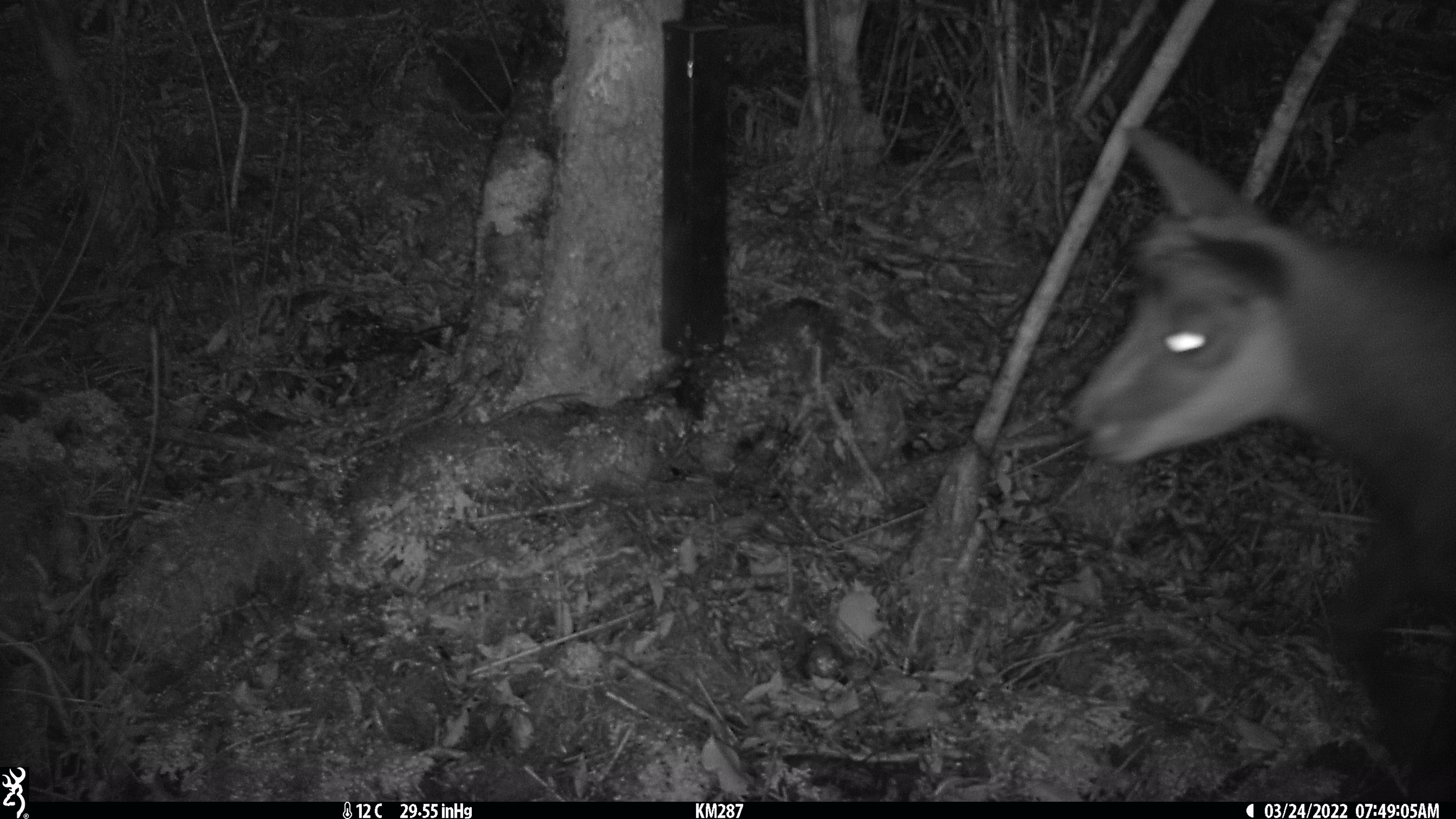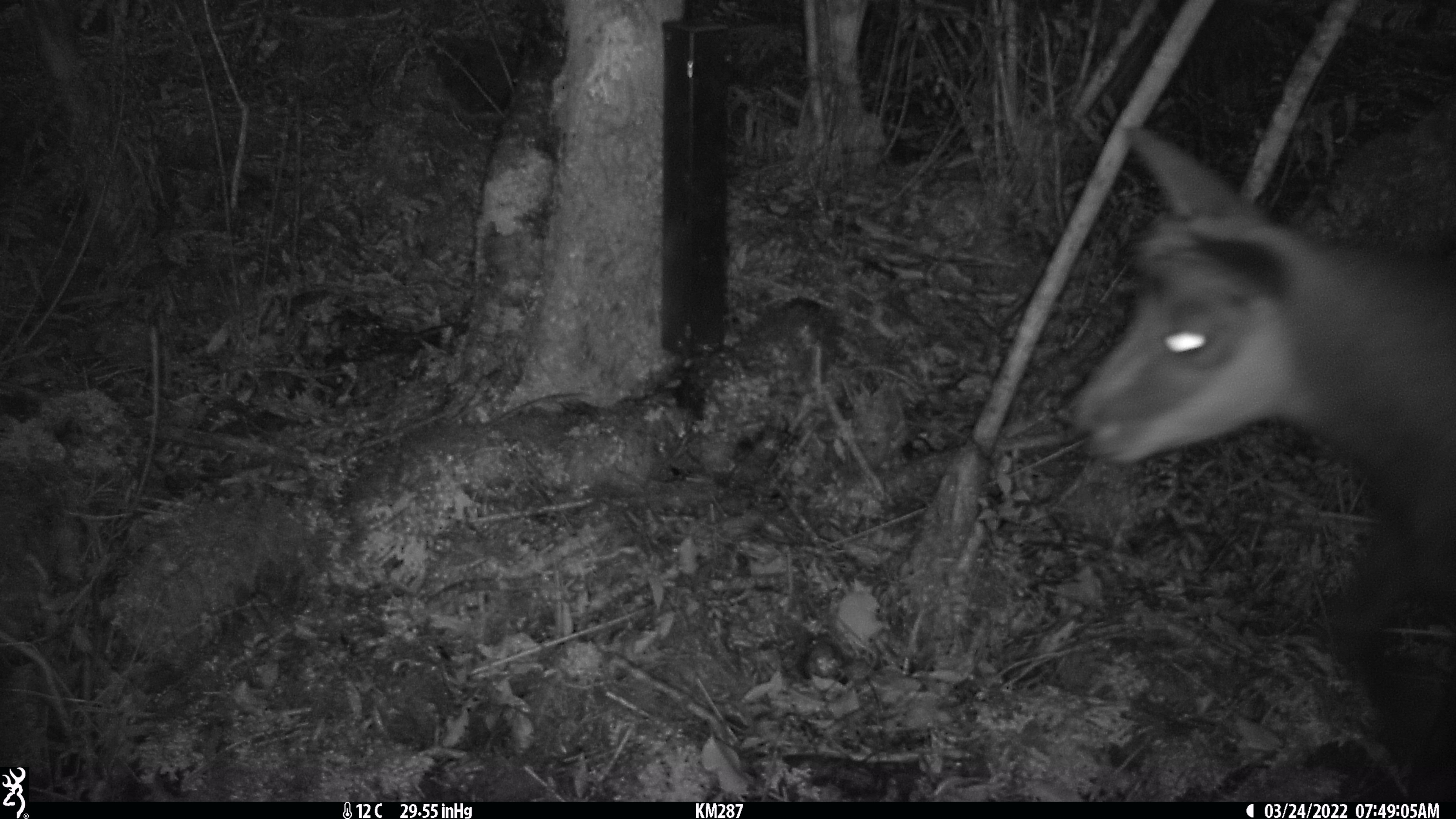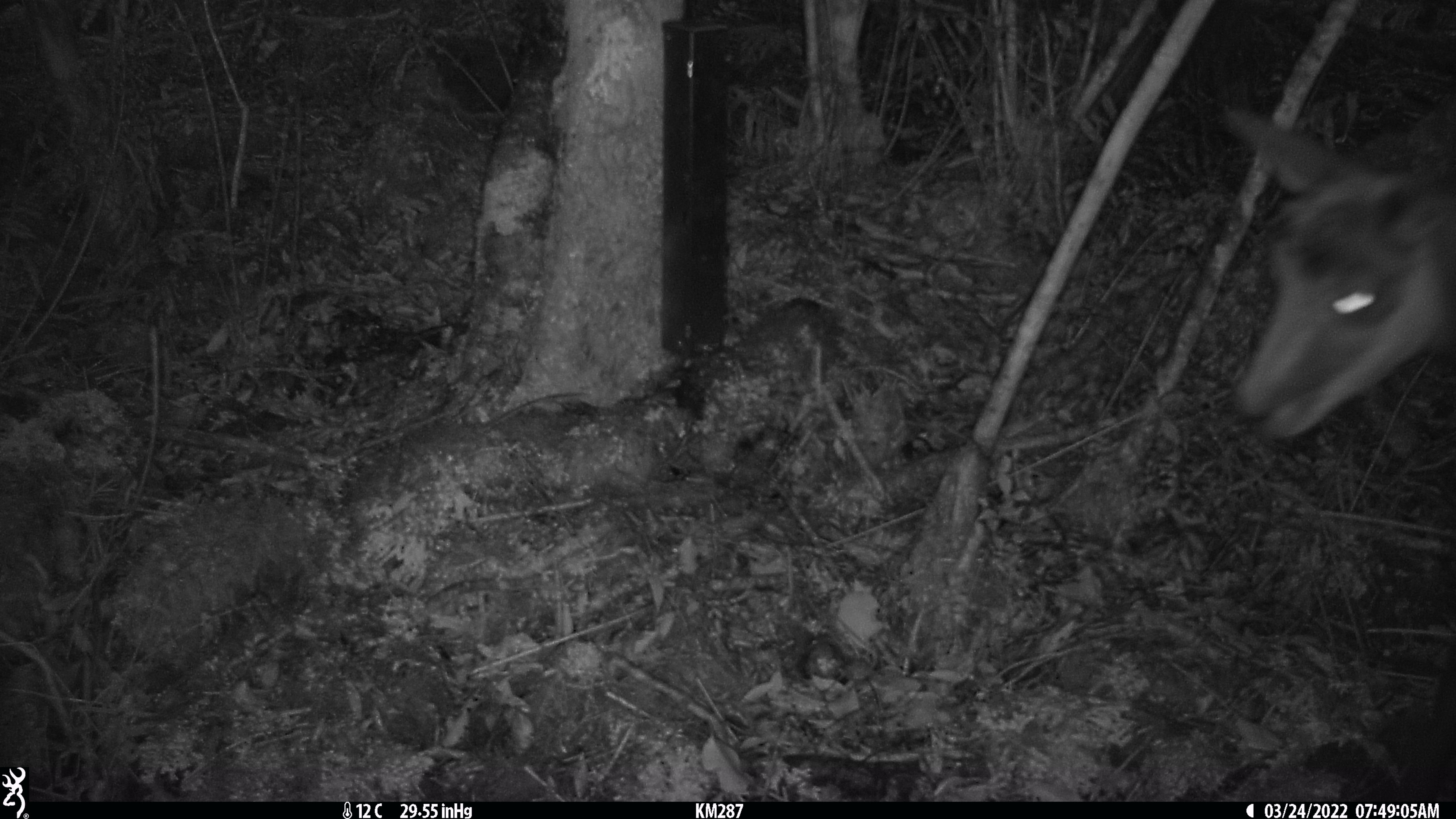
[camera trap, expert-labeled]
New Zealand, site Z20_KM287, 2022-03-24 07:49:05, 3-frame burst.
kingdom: Animalia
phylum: Chordata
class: Mammalia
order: Artiodactyla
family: Bovidae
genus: Rupicapra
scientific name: Rupicapra rupicapra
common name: alpine chamois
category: chamois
Chamois (alpine chamois) (Rupicapra rupicapra).